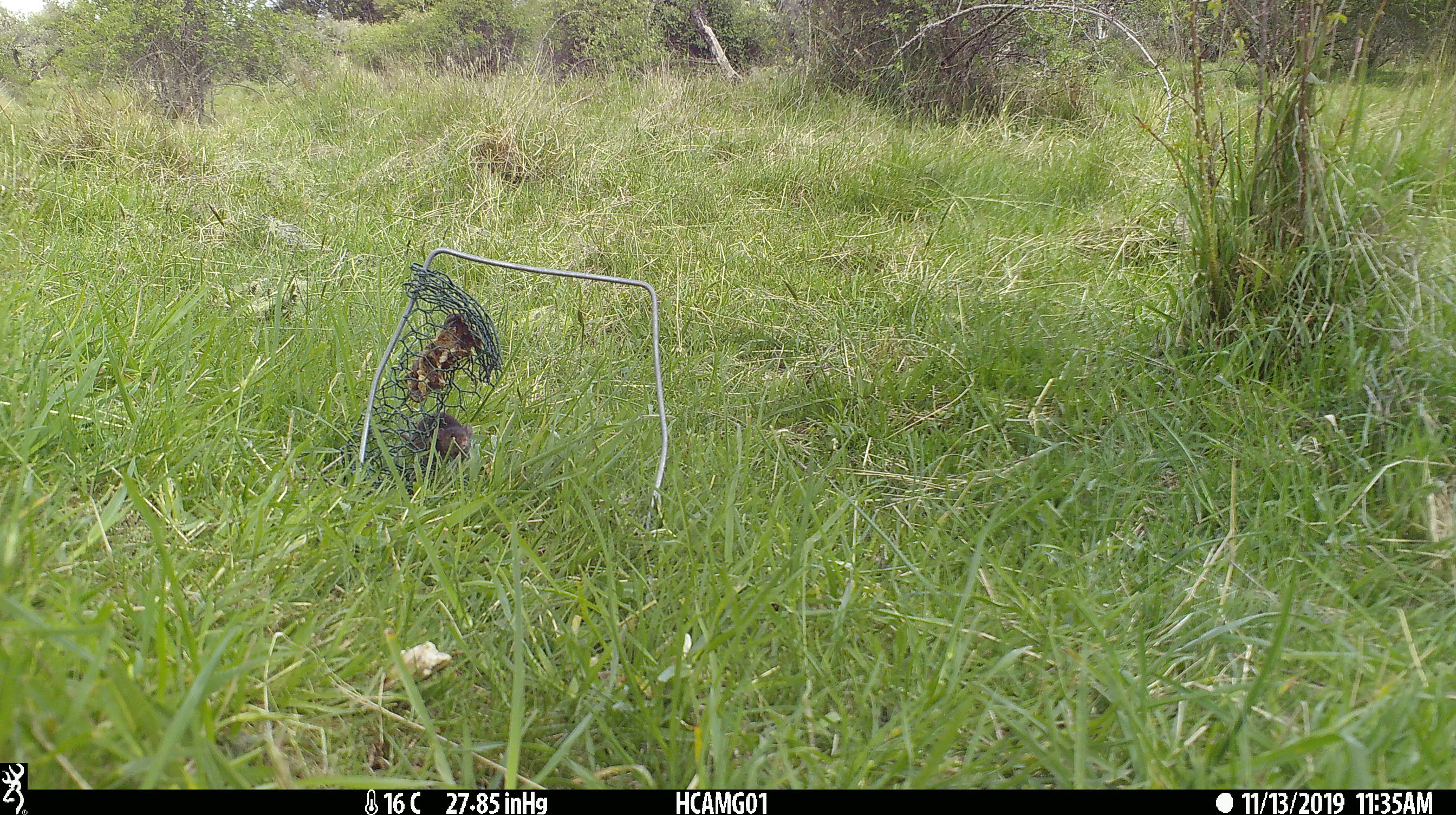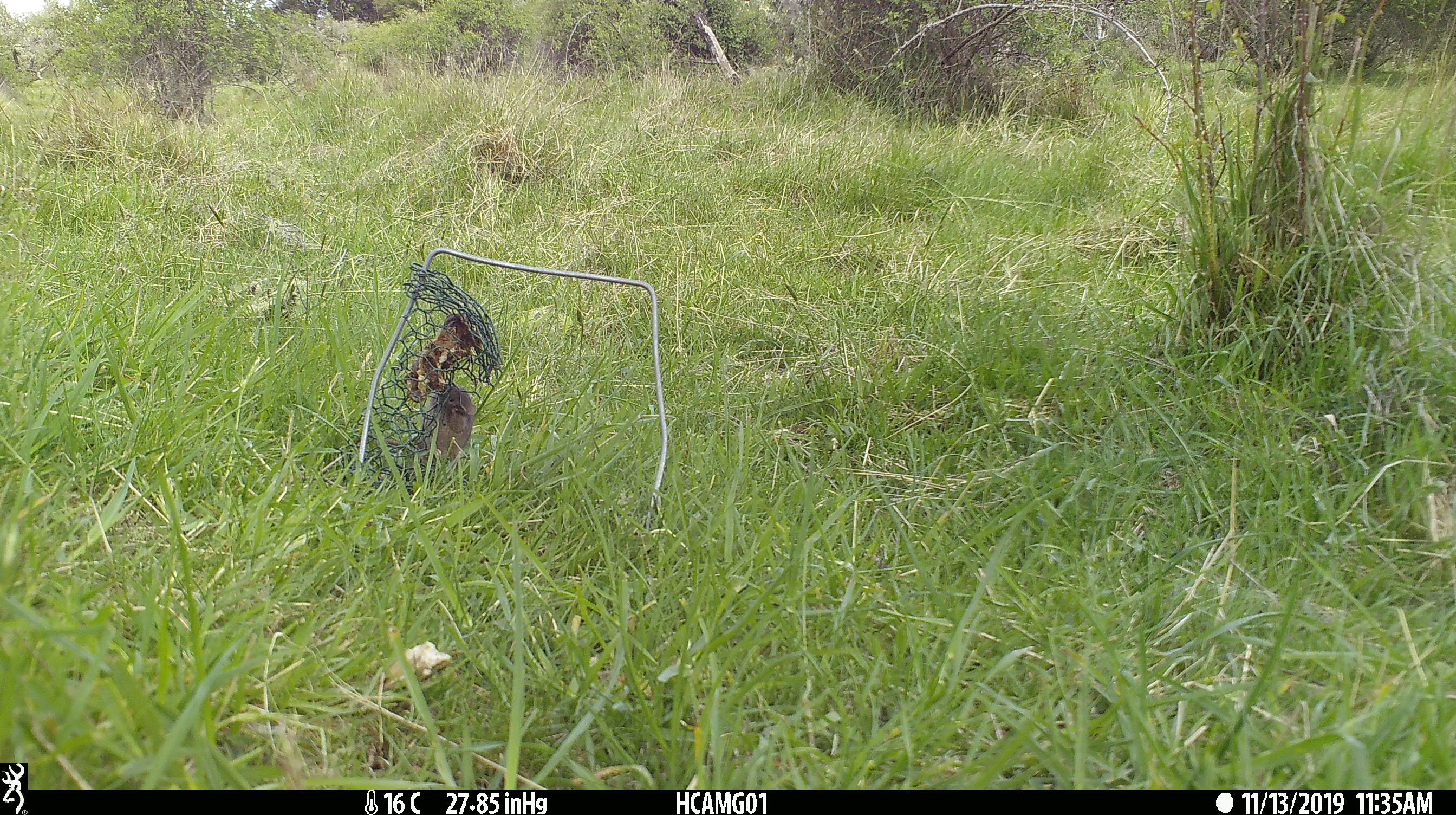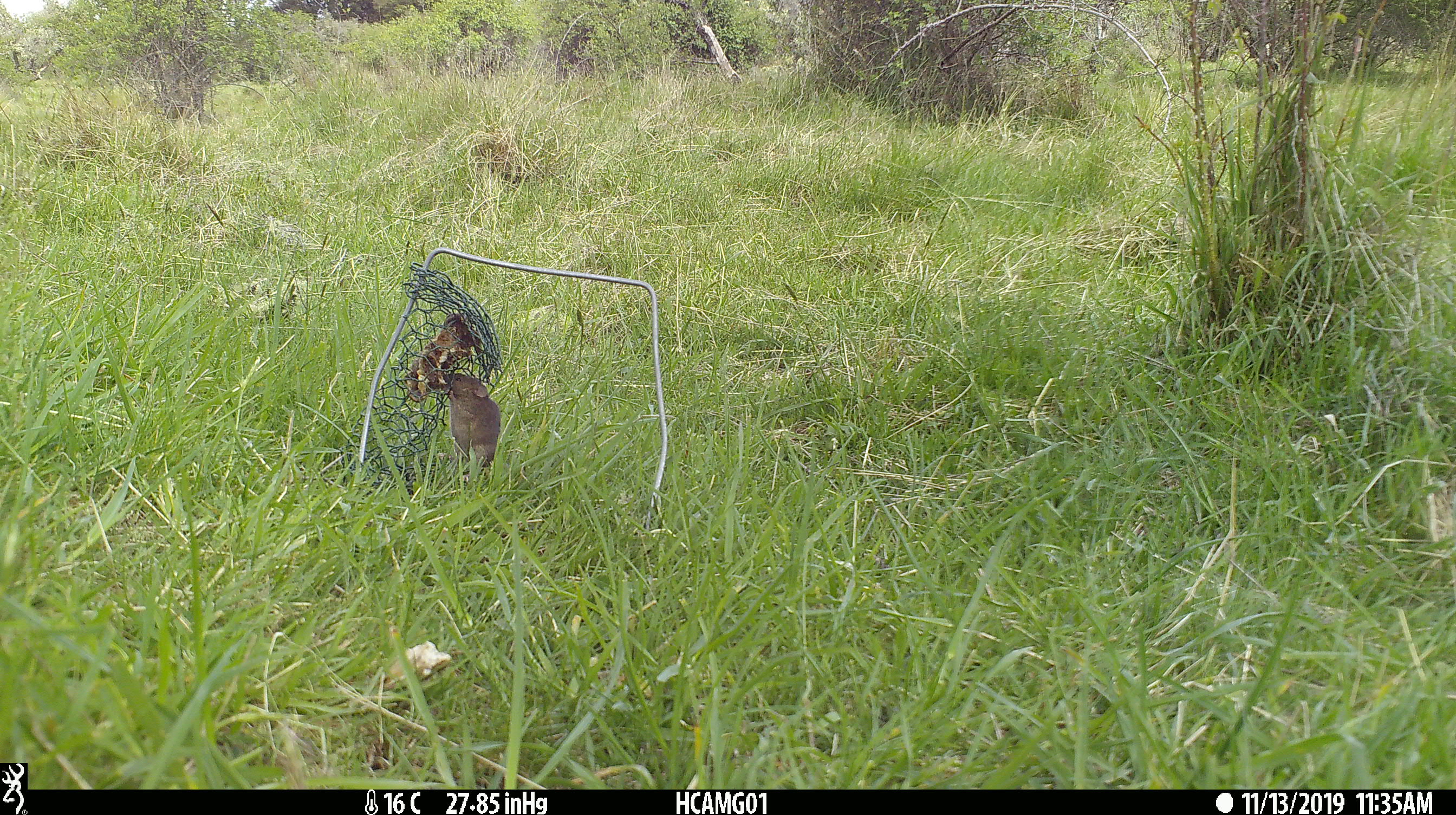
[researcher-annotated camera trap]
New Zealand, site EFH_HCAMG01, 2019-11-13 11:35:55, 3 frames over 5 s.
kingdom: Animalia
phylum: Chordata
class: Mammalia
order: Rodentia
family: Muridae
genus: Mus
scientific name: Mus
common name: mouse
Mouse (Mus).